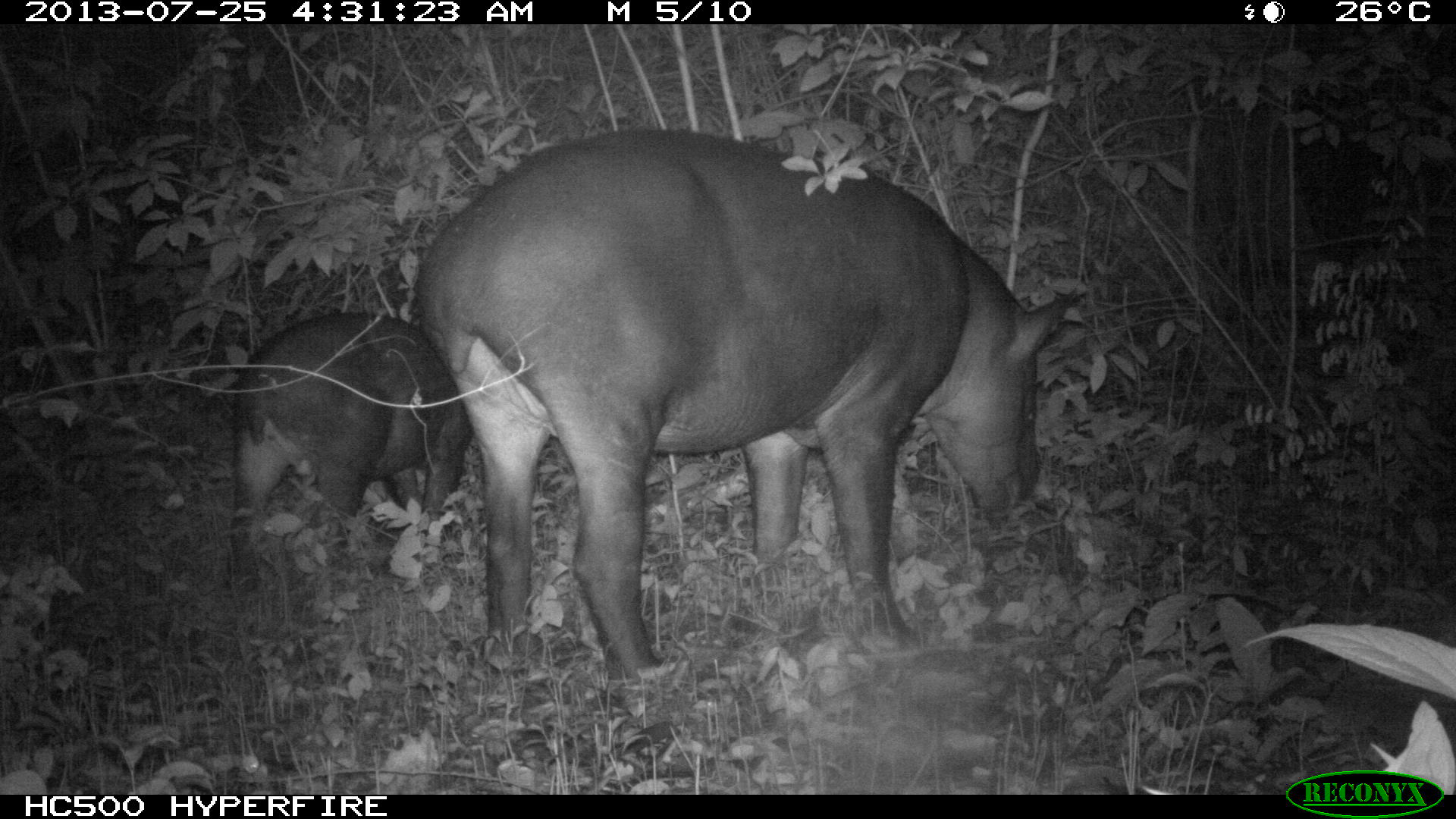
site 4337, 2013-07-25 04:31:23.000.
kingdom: Animalia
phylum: Chordata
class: Mammalia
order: Perissodactyla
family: Tapiridae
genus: Tapirus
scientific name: Tapirus bairdii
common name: baird's tapir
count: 2